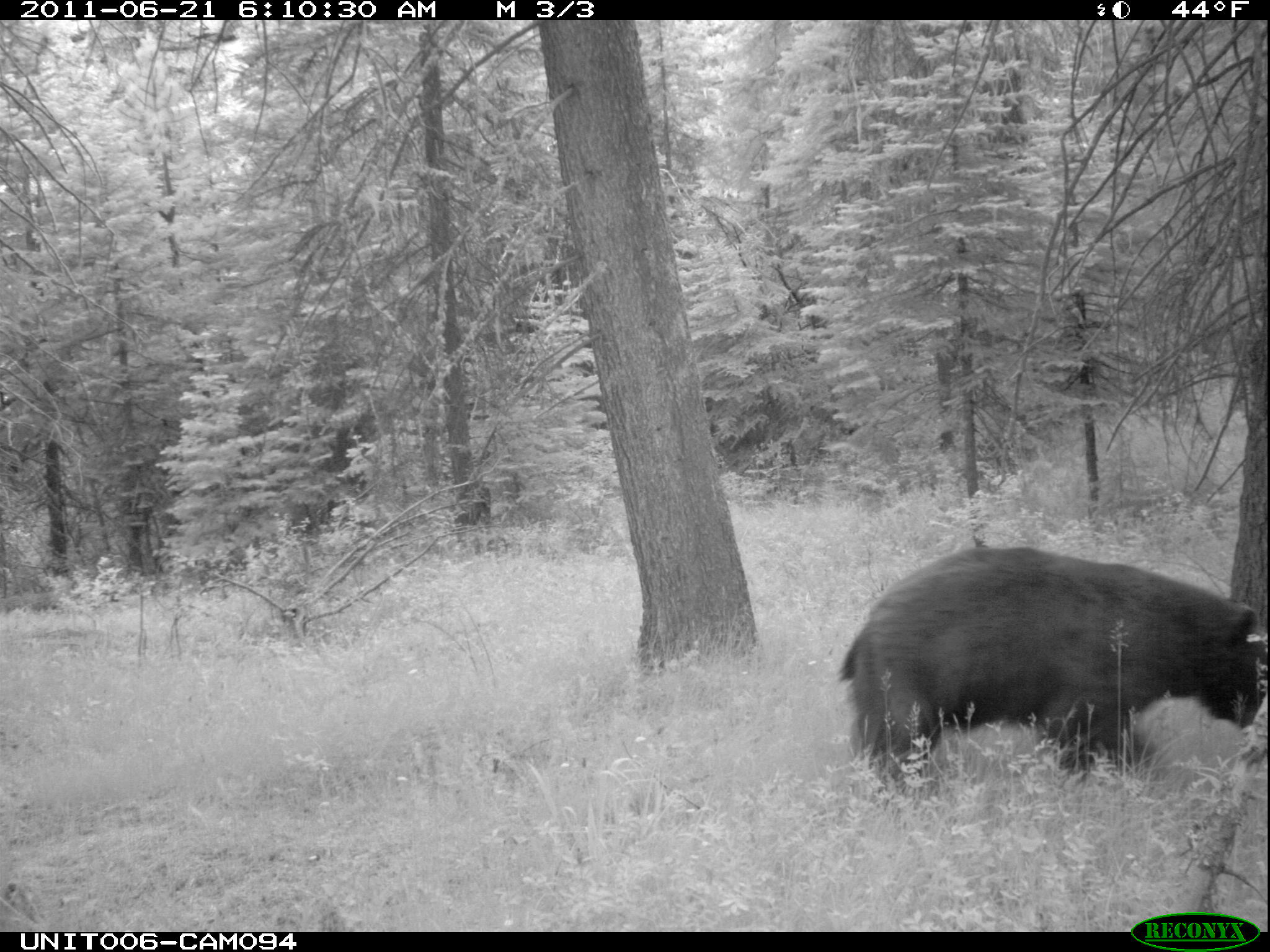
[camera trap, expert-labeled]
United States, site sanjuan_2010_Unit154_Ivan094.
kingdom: Animalia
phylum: Chordata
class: Mammalia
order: Carnivora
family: Ursidae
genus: Ursus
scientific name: Ursus americanus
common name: american black bear